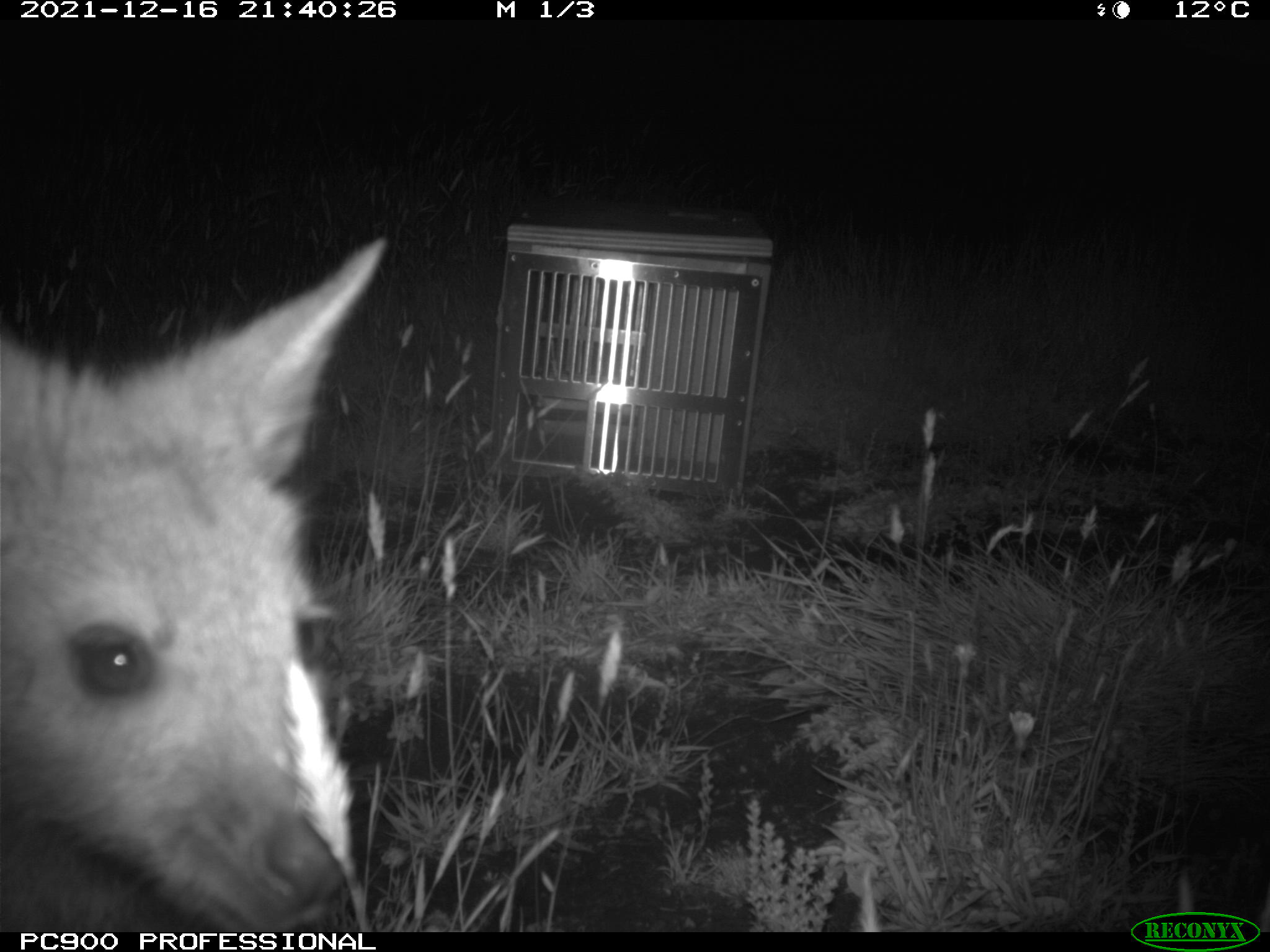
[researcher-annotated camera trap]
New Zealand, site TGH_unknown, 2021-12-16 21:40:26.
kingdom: Animalia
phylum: Chordata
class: Mammalia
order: Diprotodontia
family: Macropodidae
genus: Notamacropus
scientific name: Notamacropus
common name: wallaby